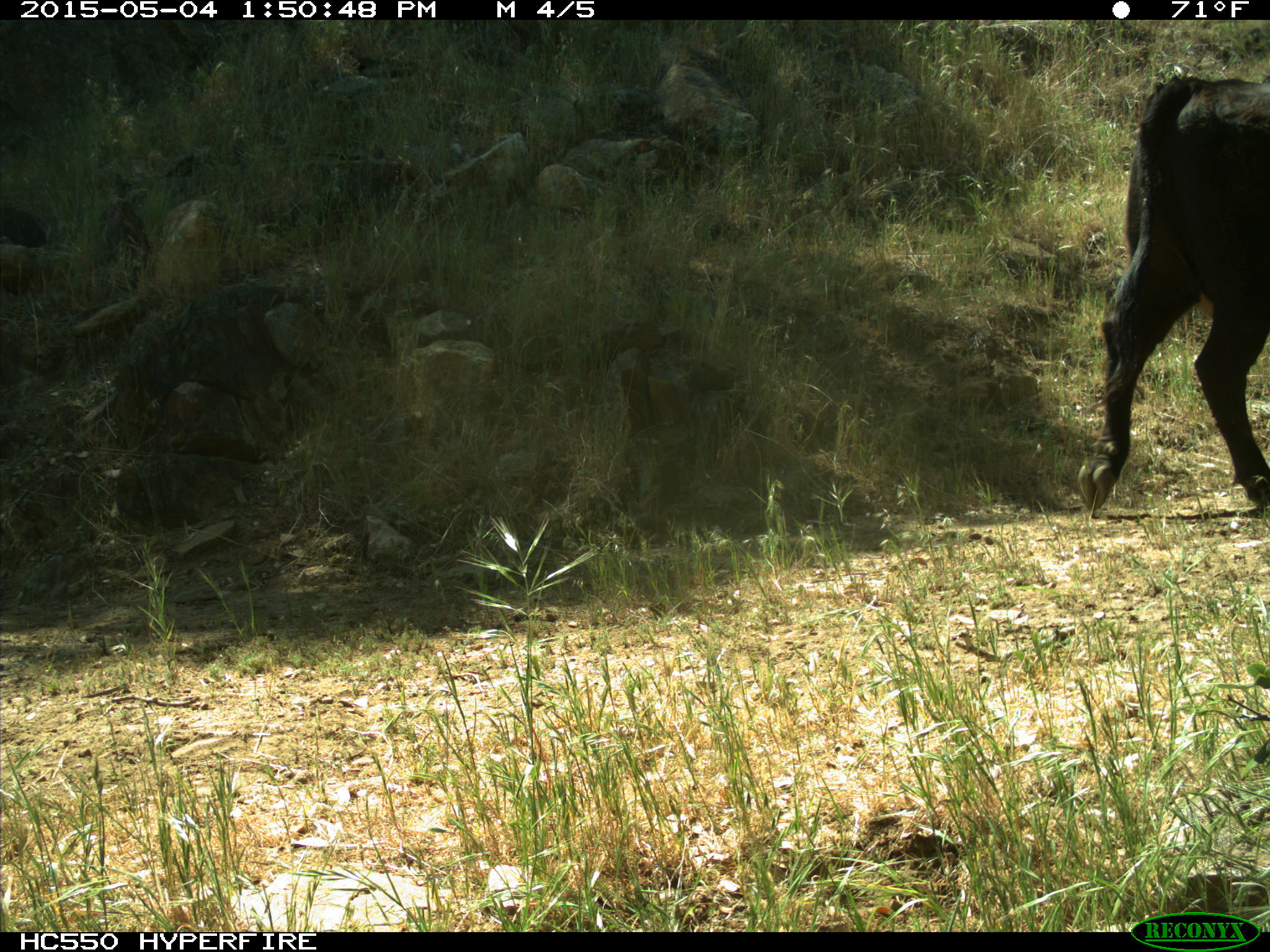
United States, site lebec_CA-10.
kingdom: Animalia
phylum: Chordata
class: Mammalia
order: Artiodactyla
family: Bovidae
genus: Bos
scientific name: Bos taurus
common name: domestic cow